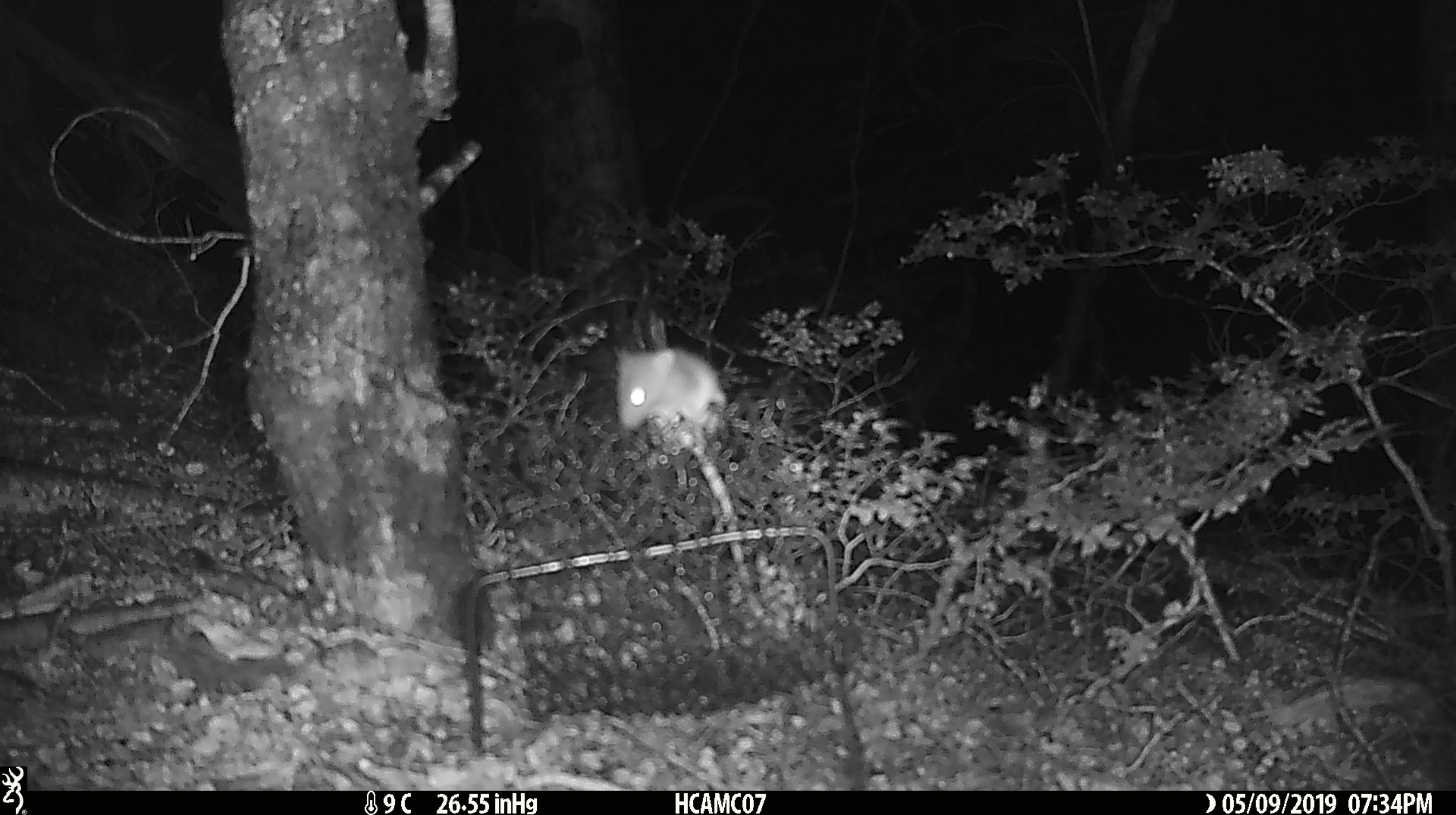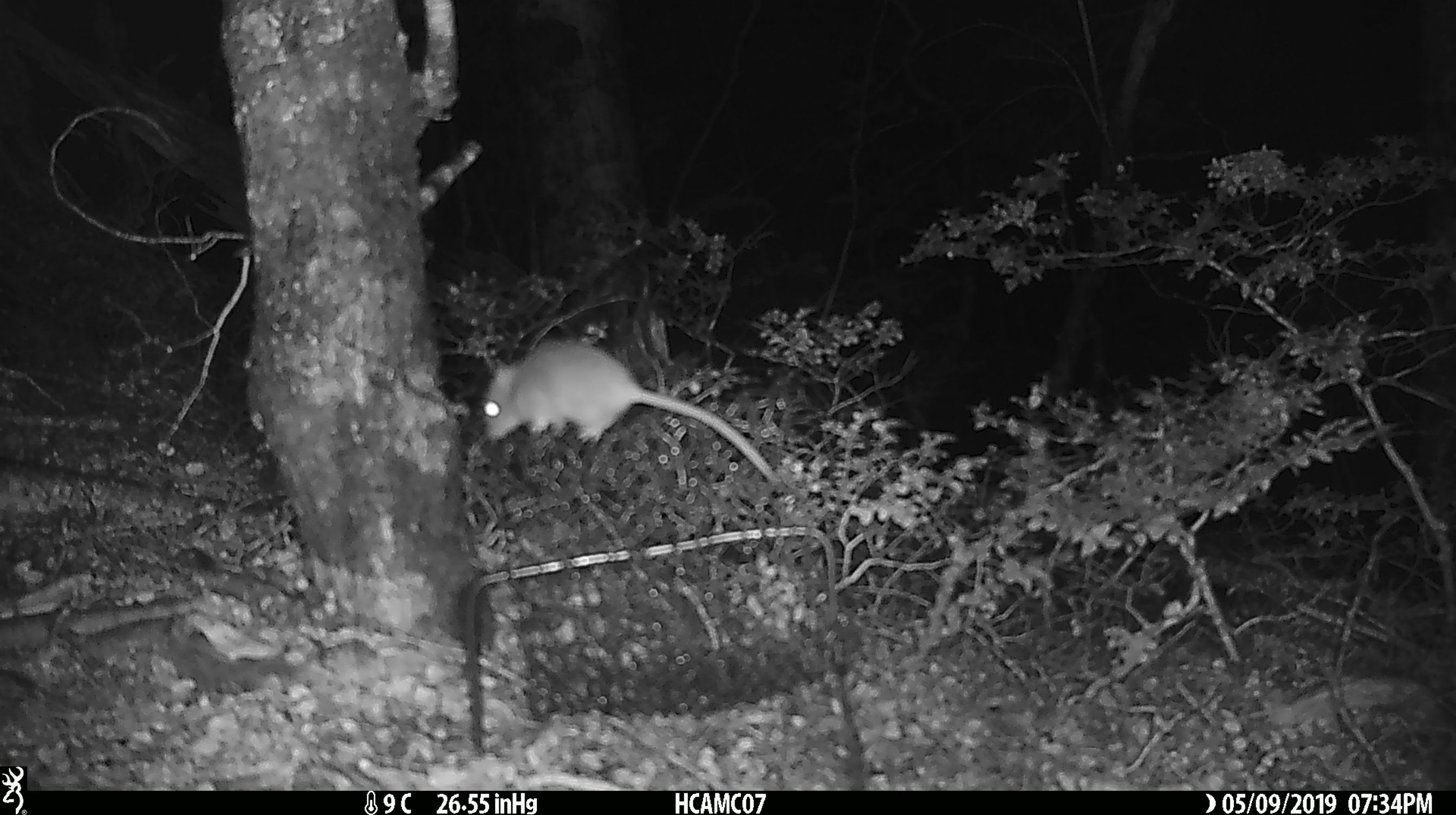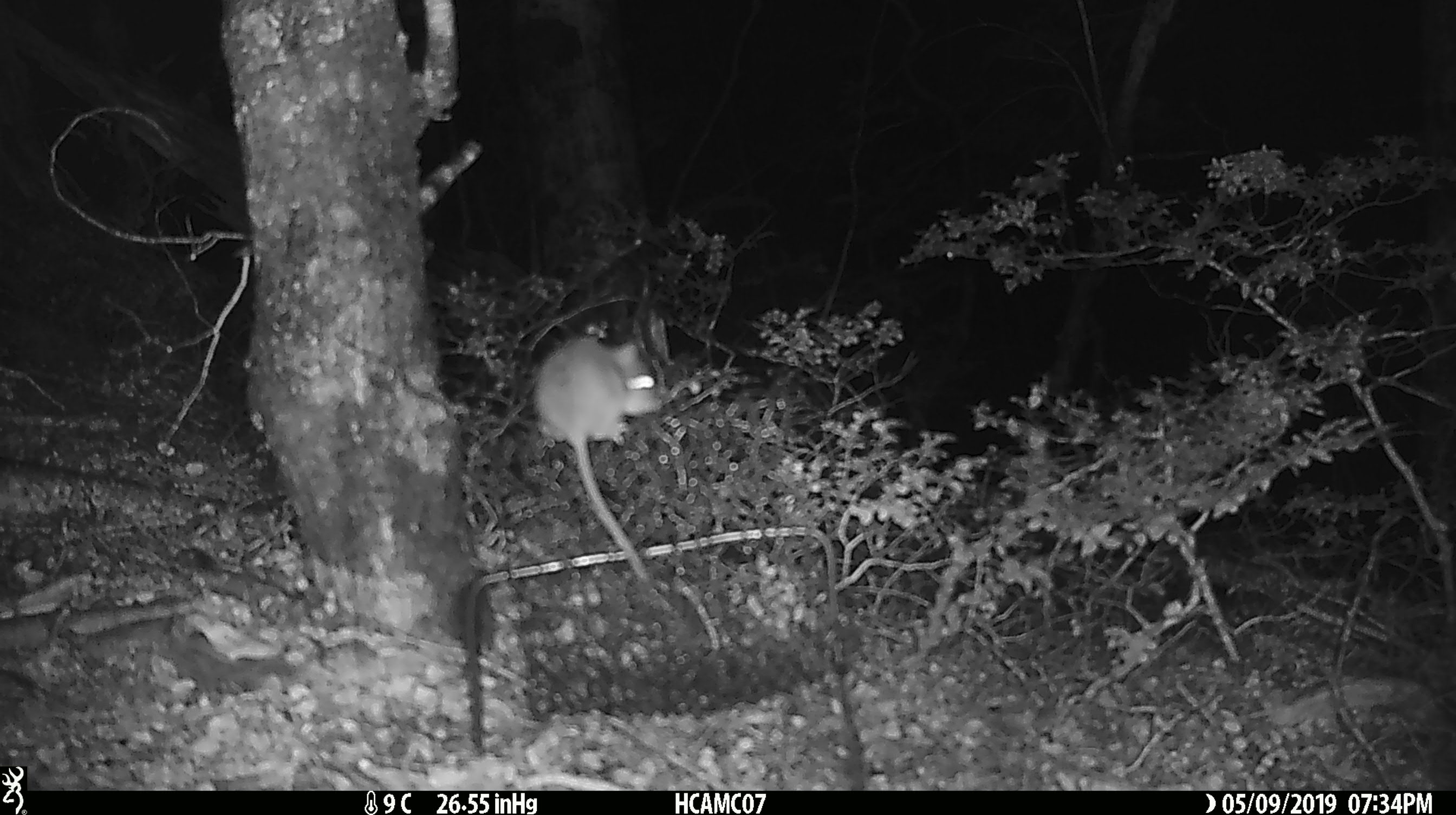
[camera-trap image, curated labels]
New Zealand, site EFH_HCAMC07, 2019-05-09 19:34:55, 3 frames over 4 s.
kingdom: Animalia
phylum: Chordata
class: Mammalia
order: Rodentia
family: Muridae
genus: Mus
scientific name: Mus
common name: mouse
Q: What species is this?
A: Mouse (Mus).